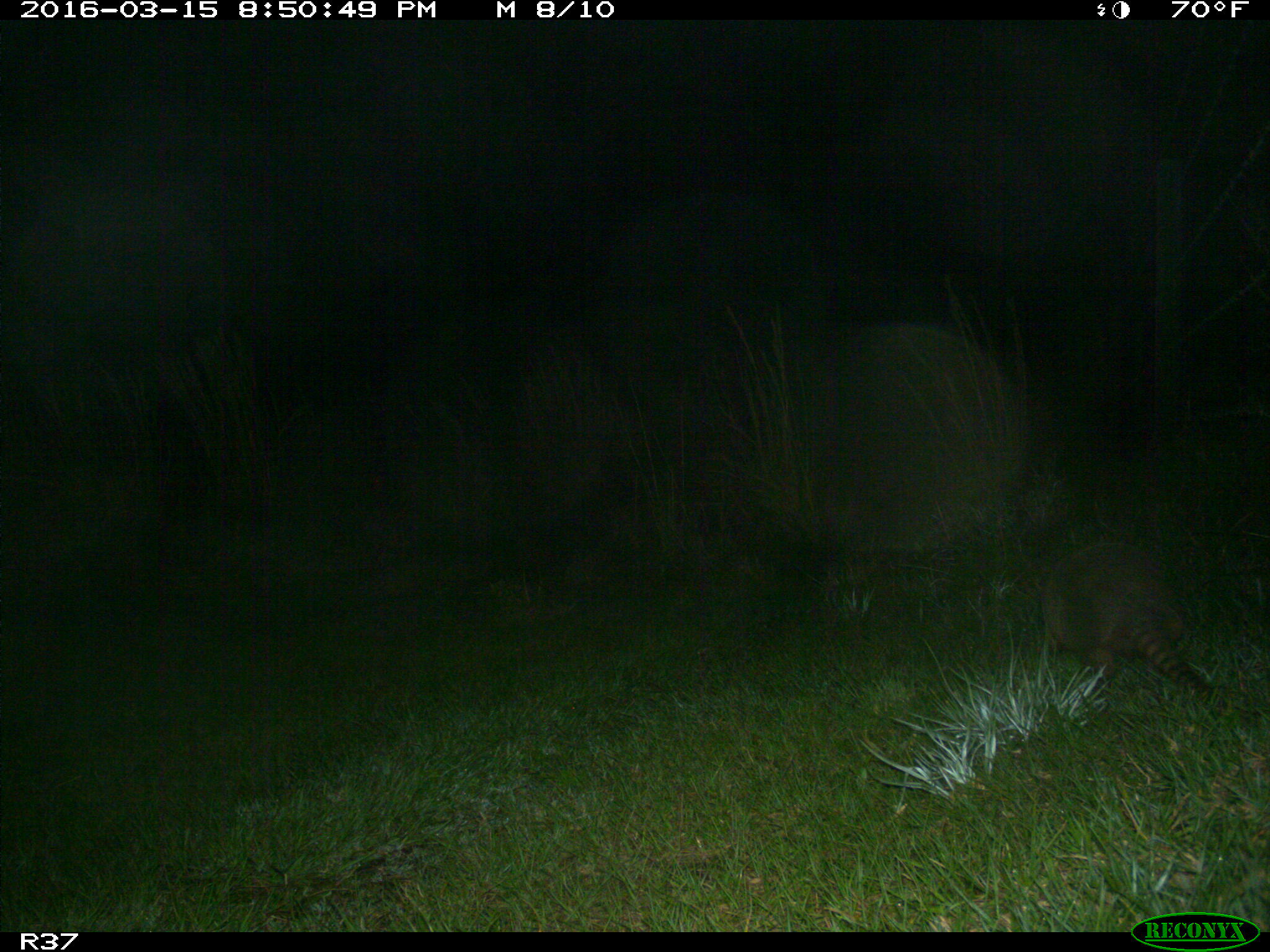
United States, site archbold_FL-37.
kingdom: Animalia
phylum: Chordata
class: Mammalia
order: Cingulata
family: Dasypodidae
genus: Dasypus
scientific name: Dasypus novemcinctus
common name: nine-banded armadillo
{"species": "Dasypus novemcinctus (nine-banded armadillo)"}